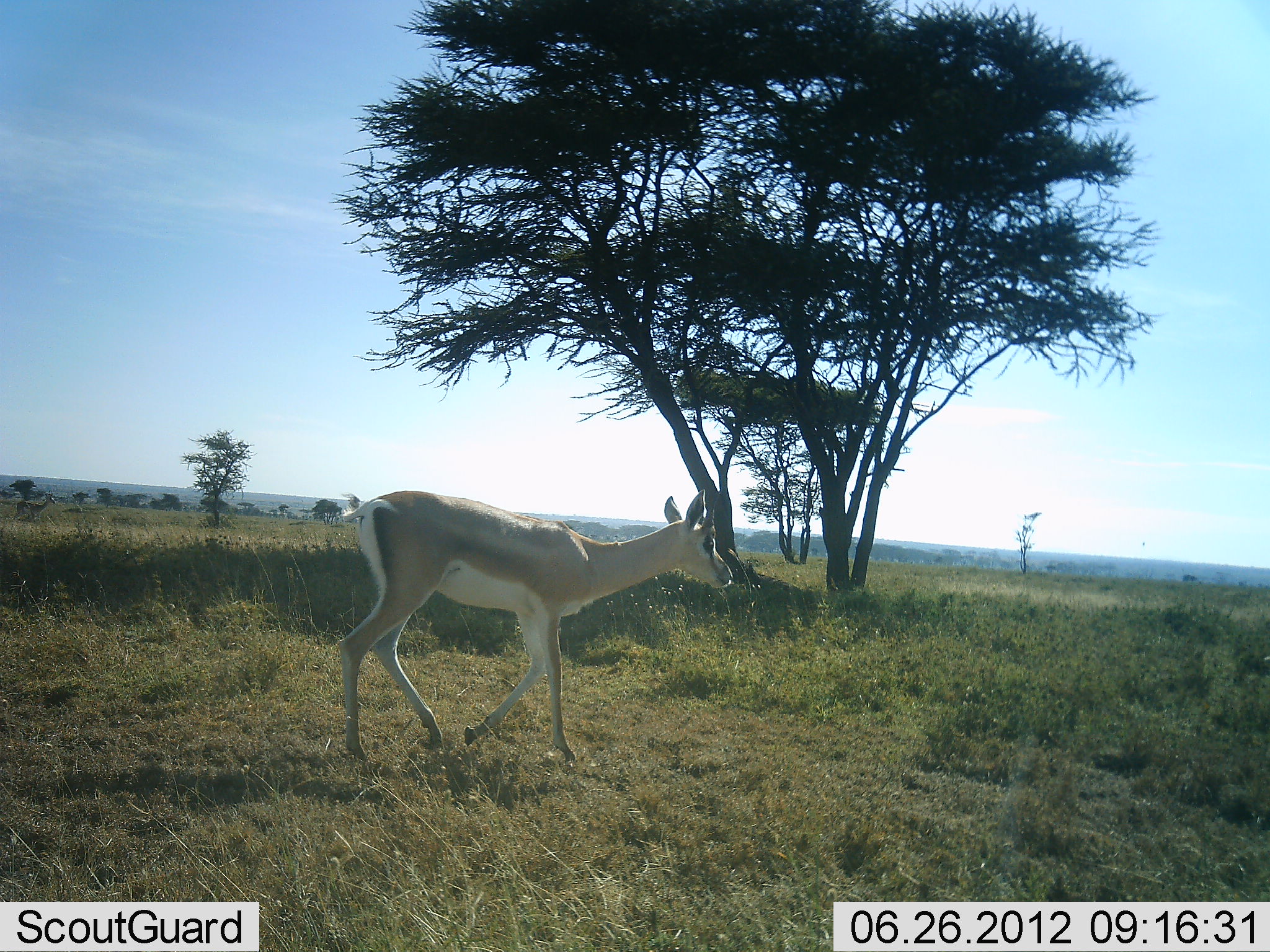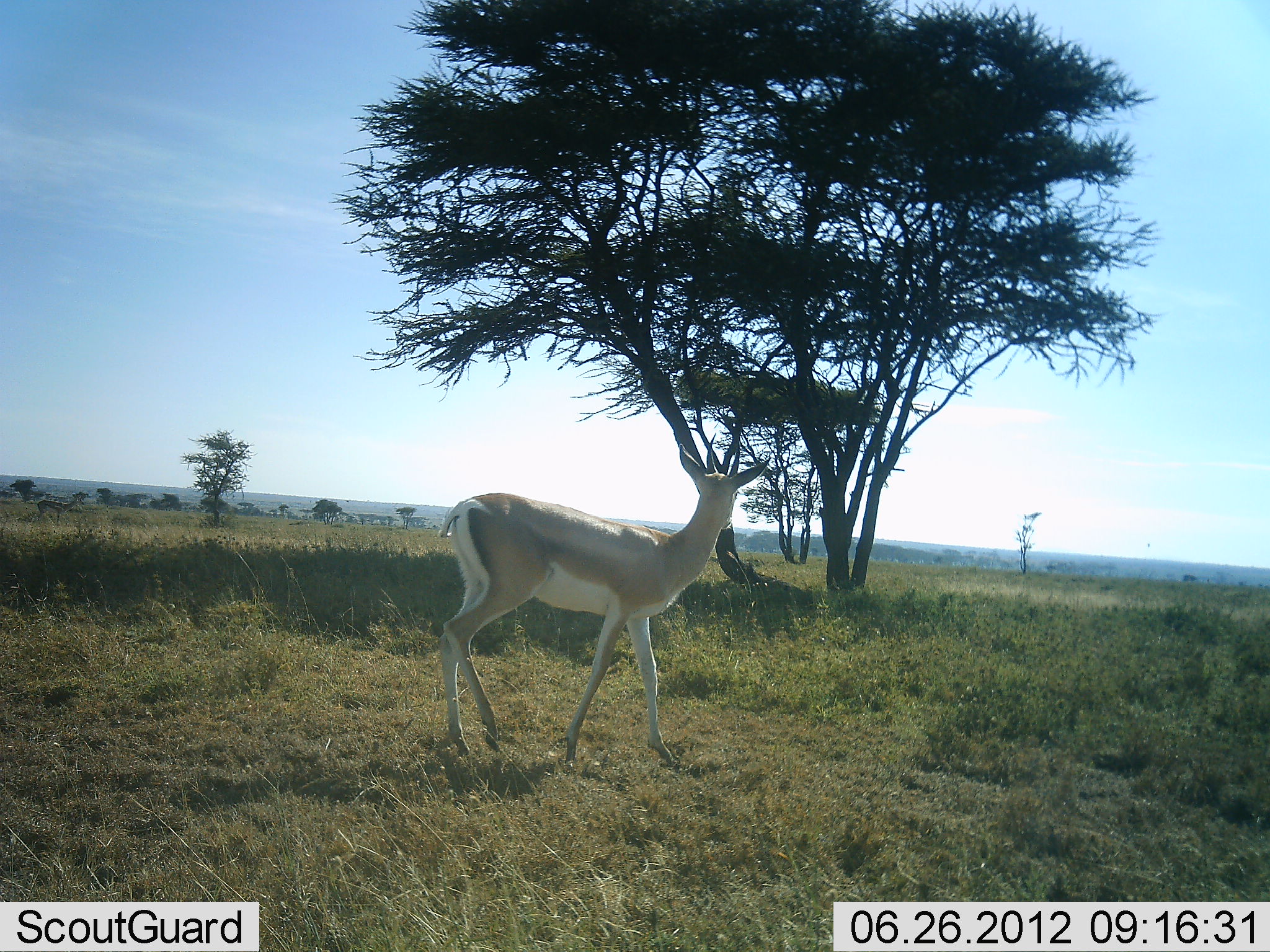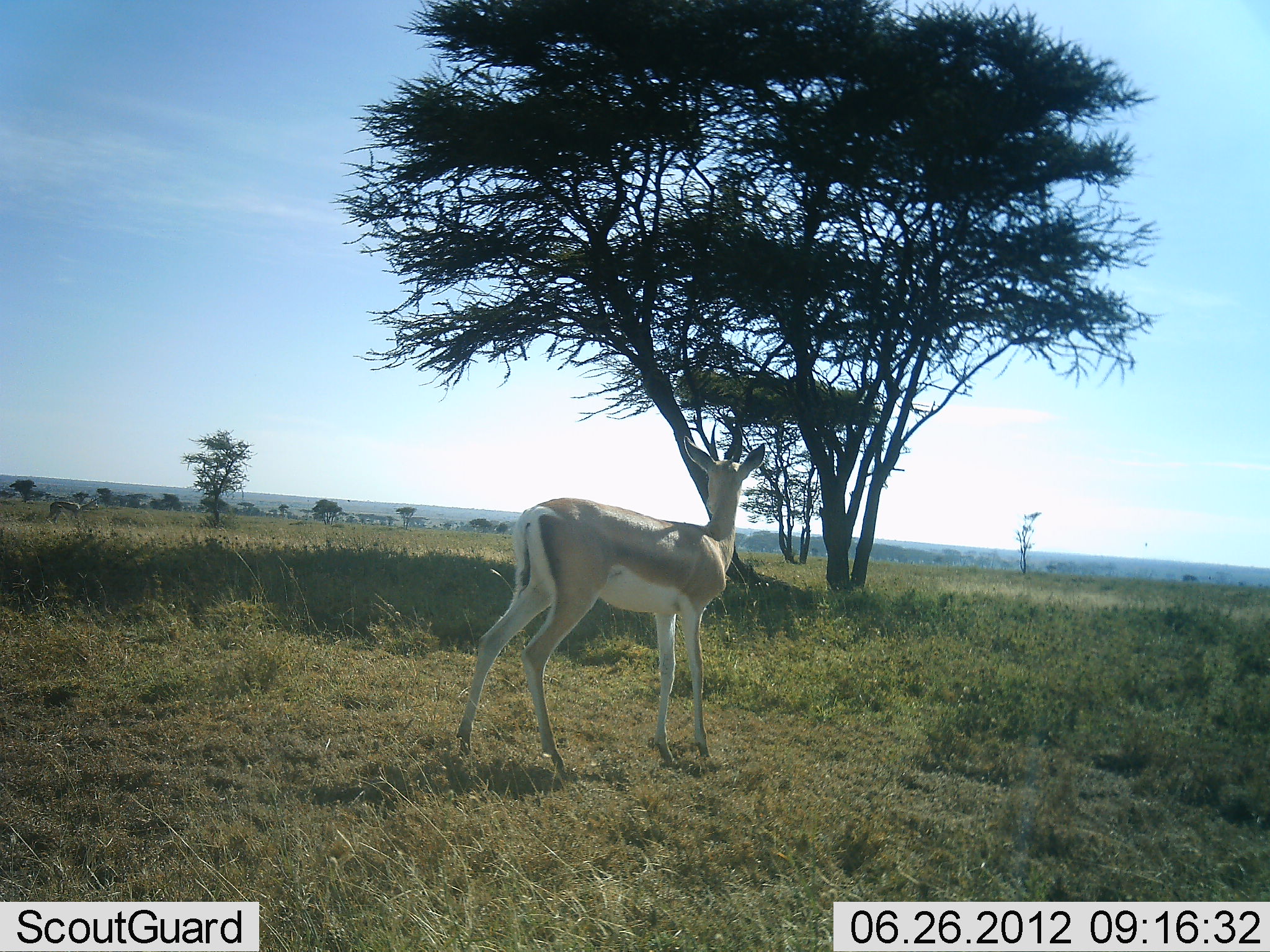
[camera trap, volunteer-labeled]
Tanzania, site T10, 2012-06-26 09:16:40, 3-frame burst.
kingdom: Animalia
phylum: Chordata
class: Mammalia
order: Artiodactyla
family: Bovidae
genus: Nanger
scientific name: Nanger granti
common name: grant's gazelle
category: gazellegrants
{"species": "gazellegrants (grant's gazelle) (Nanger granti)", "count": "2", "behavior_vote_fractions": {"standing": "10%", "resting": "0%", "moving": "90%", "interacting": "0%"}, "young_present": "0%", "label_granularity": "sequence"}